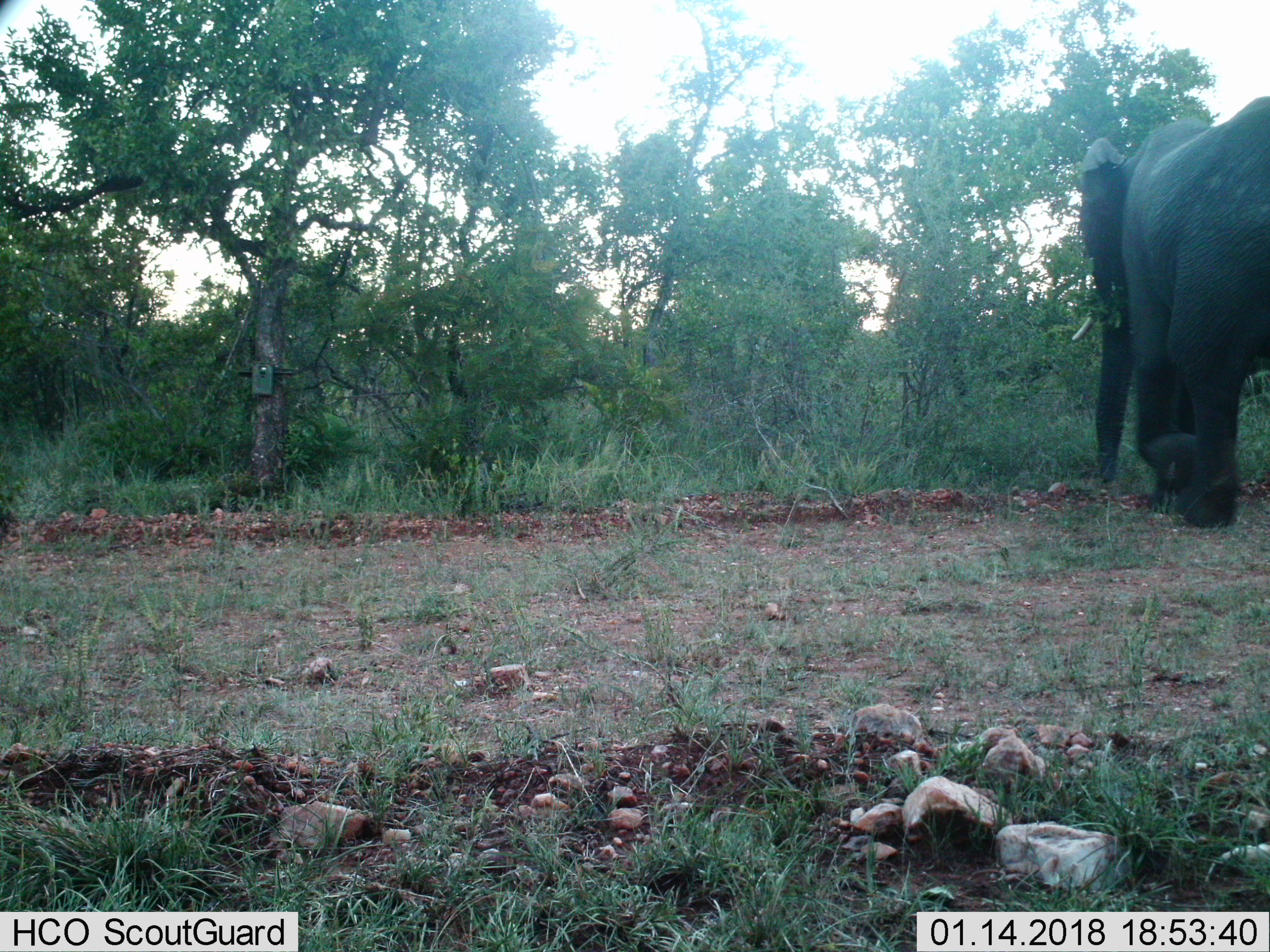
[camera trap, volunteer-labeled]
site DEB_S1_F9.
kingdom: Animalia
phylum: Chordata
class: Mammalia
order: Proboscidea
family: Elephantidae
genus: Loxodonta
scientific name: Loxodonta africana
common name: african bush elephant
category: elephant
Elephant (african bush elephant) (Loxodonta africana), count 1. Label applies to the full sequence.